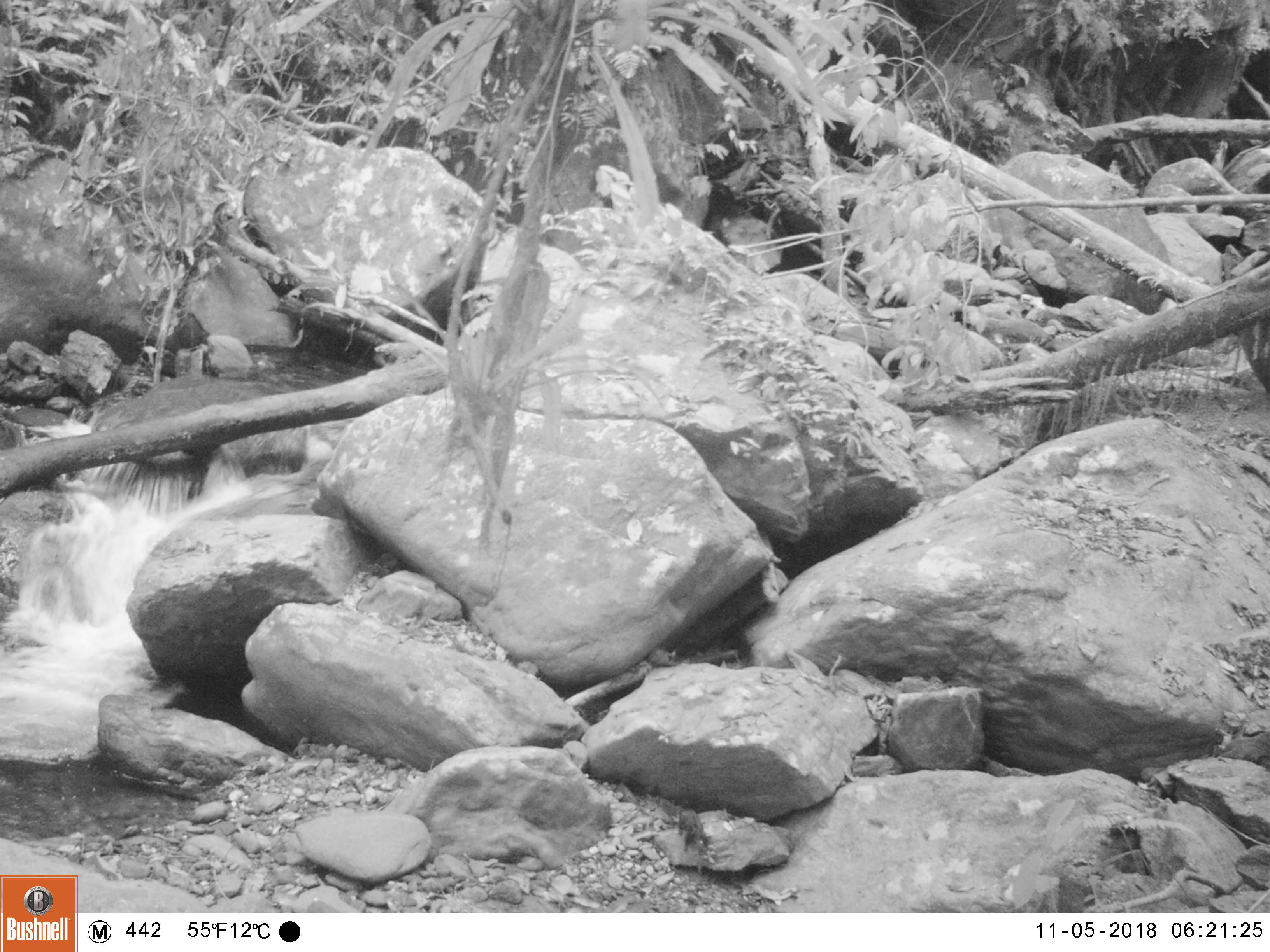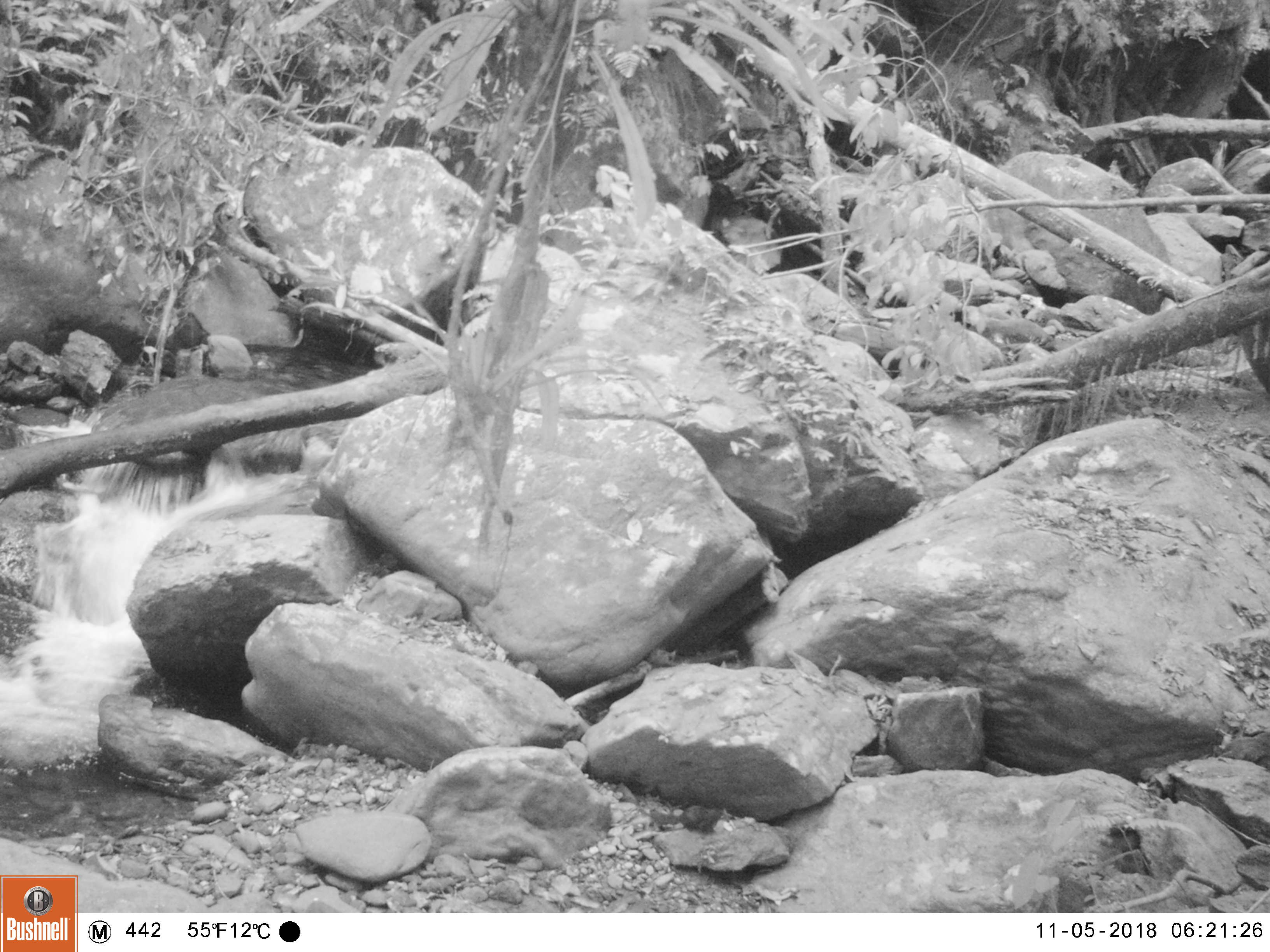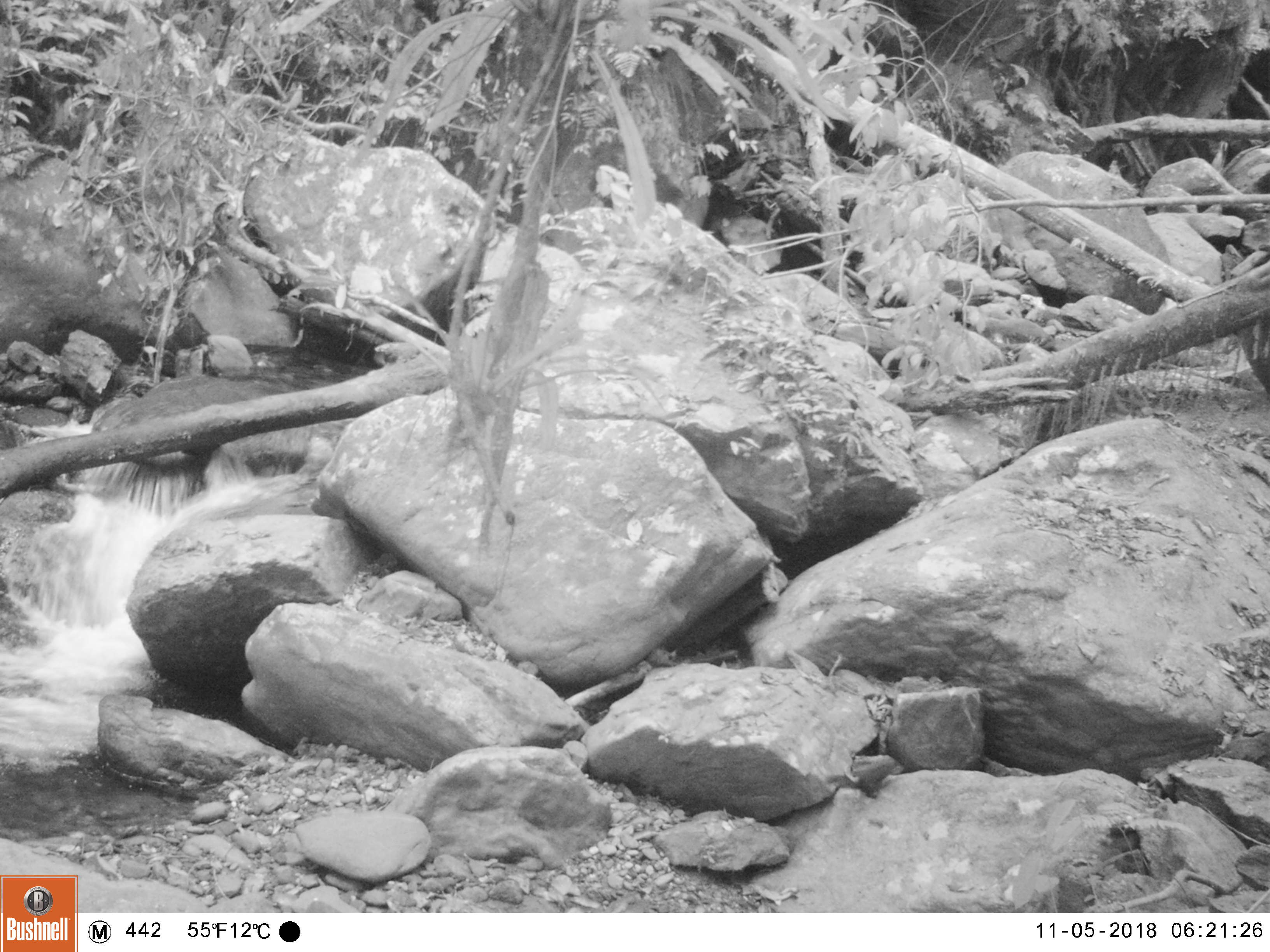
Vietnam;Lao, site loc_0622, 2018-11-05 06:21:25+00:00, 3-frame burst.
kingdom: Animalia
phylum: Chordata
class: Mammalia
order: Rodentia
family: Sciuridae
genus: Dremomys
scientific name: Dremomys rufigenis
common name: red-cheeked squirrel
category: red cheeked squirrel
Red cheeked squirrel (red-cheeked squirrel) (Dremomys rufigenis). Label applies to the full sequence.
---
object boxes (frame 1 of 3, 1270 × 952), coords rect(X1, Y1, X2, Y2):
red cheeked squirrel: rect(659, 797, 712, 854)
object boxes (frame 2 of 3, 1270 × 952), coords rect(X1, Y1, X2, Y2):
red cheeked squirrel: rect(649, 805, 725, 837)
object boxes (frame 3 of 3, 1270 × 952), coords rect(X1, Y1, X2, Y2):
red cheeked squirrel: rect(823, 754, 901, 797)